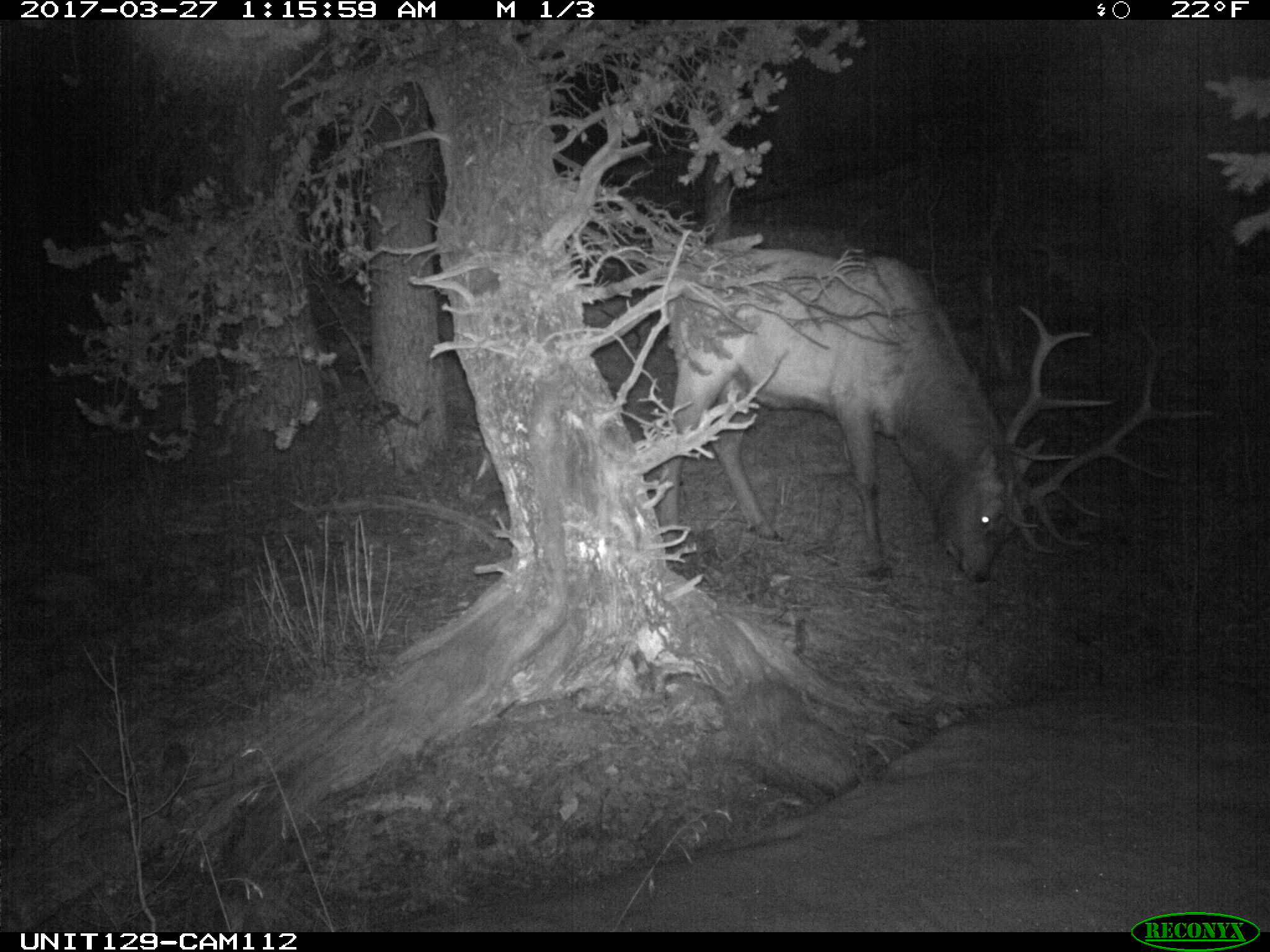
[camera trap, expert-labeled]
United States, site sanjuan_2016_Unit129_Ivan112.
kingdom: Animalia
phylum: Chordata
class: Mammalia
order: Artiodactyla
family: Cervidae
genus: Cervus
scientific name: Cervus elaphus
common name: red deer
Cervus elaphus (red deer).